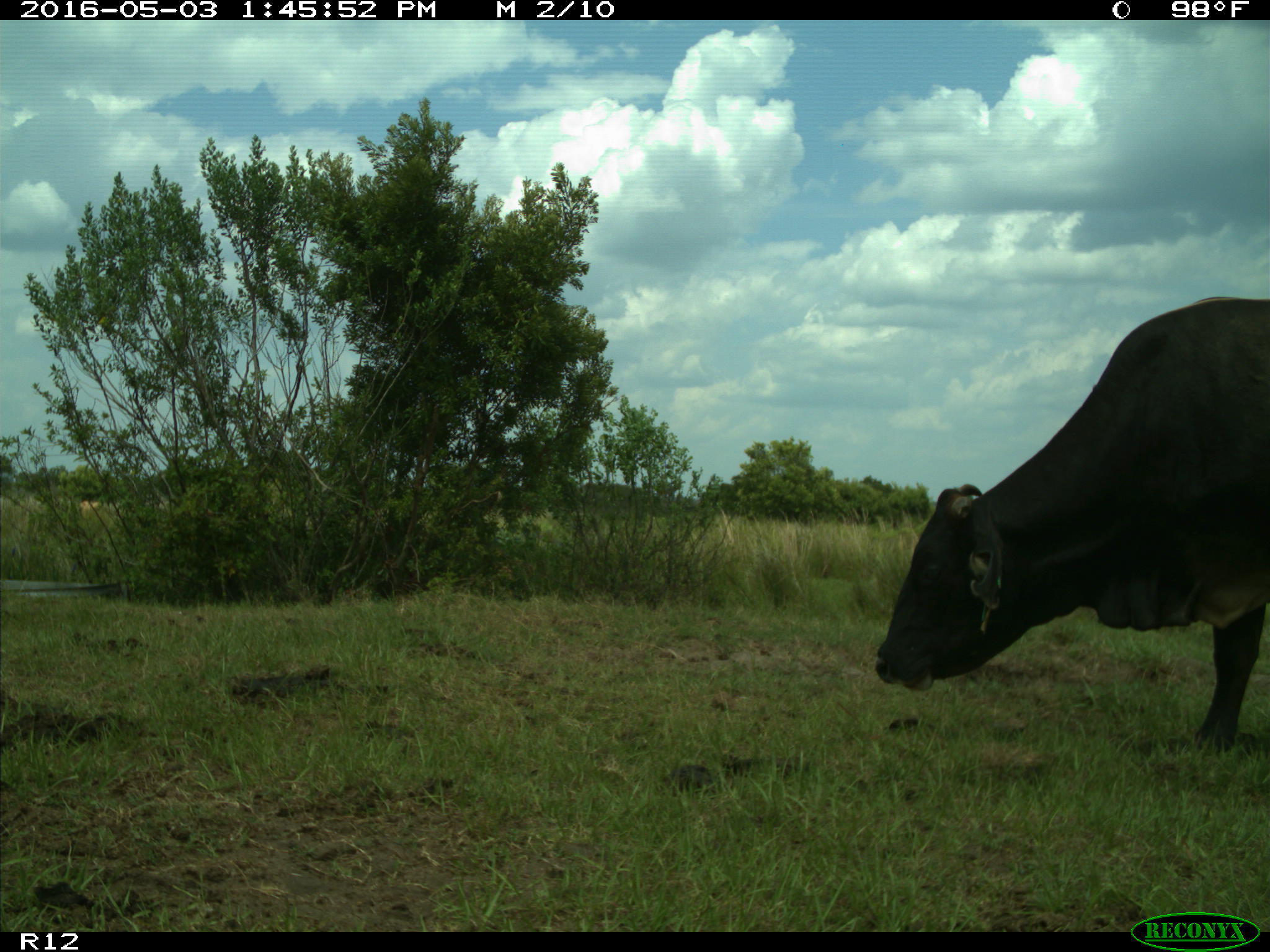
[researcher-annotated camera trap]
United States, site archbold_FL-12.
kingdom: Animalia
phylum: Chordata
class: Mammalia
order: Artiodactyla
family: Bovidae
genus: Bos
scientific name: Bos taurus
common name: domestic cow